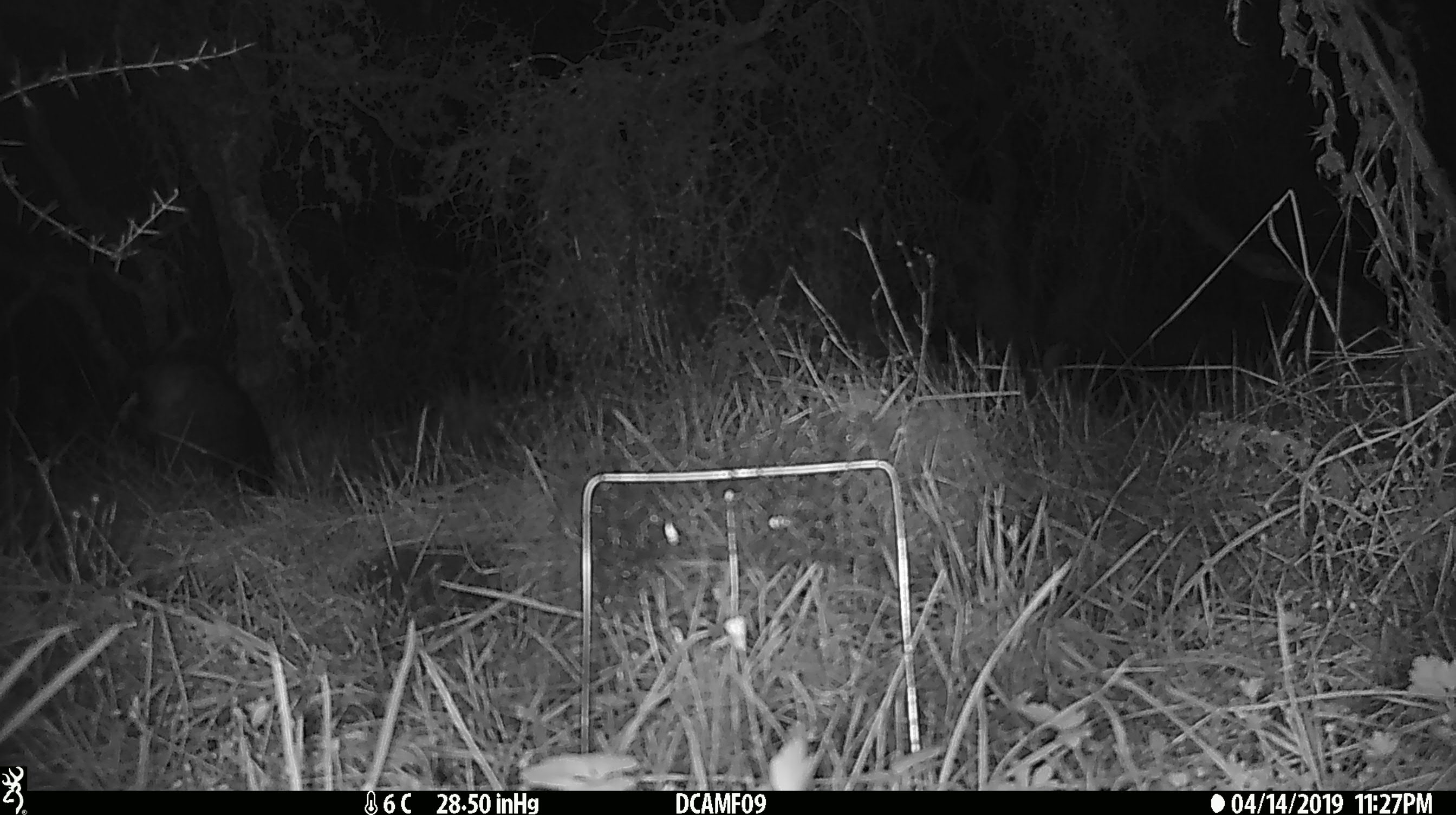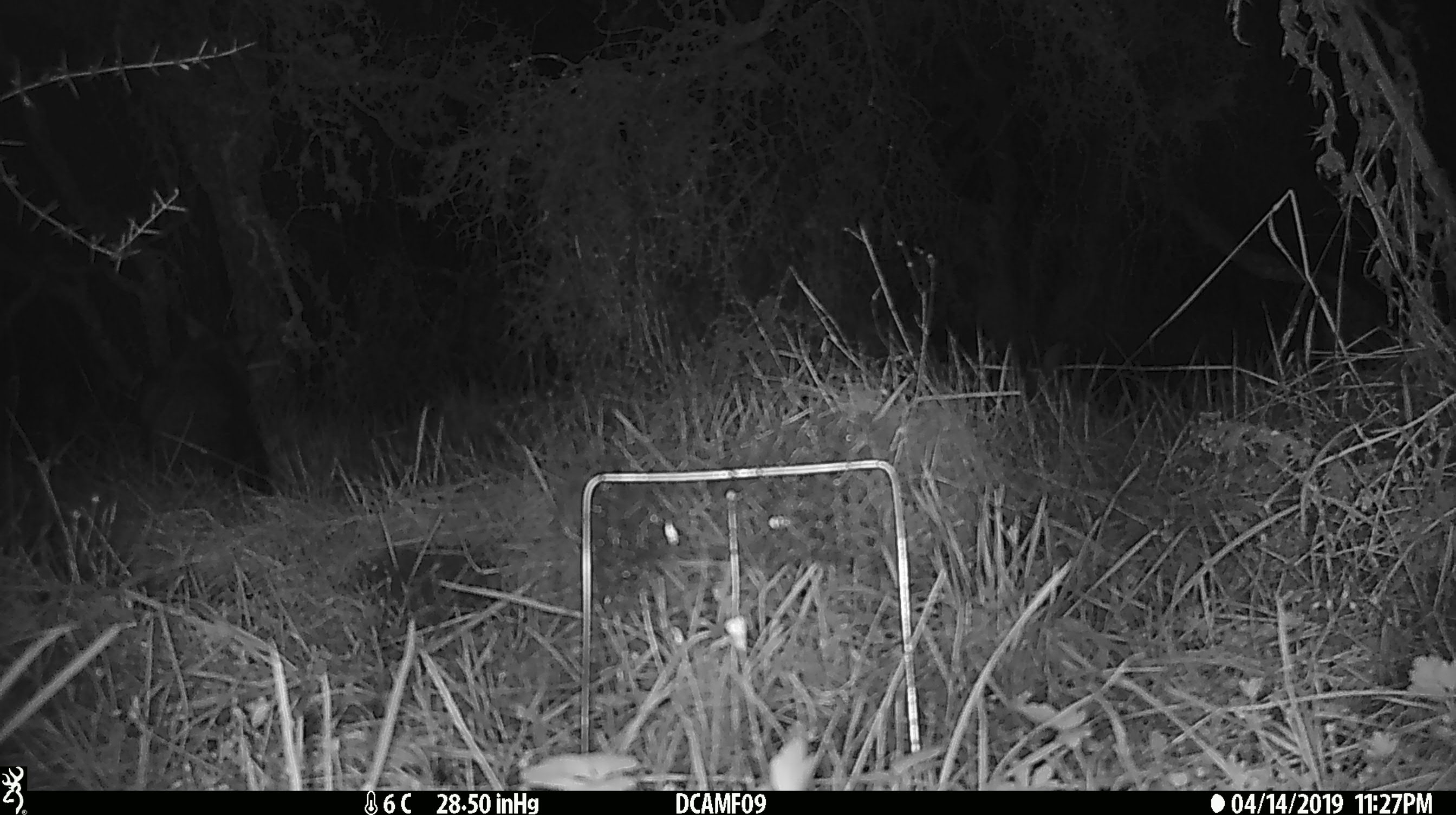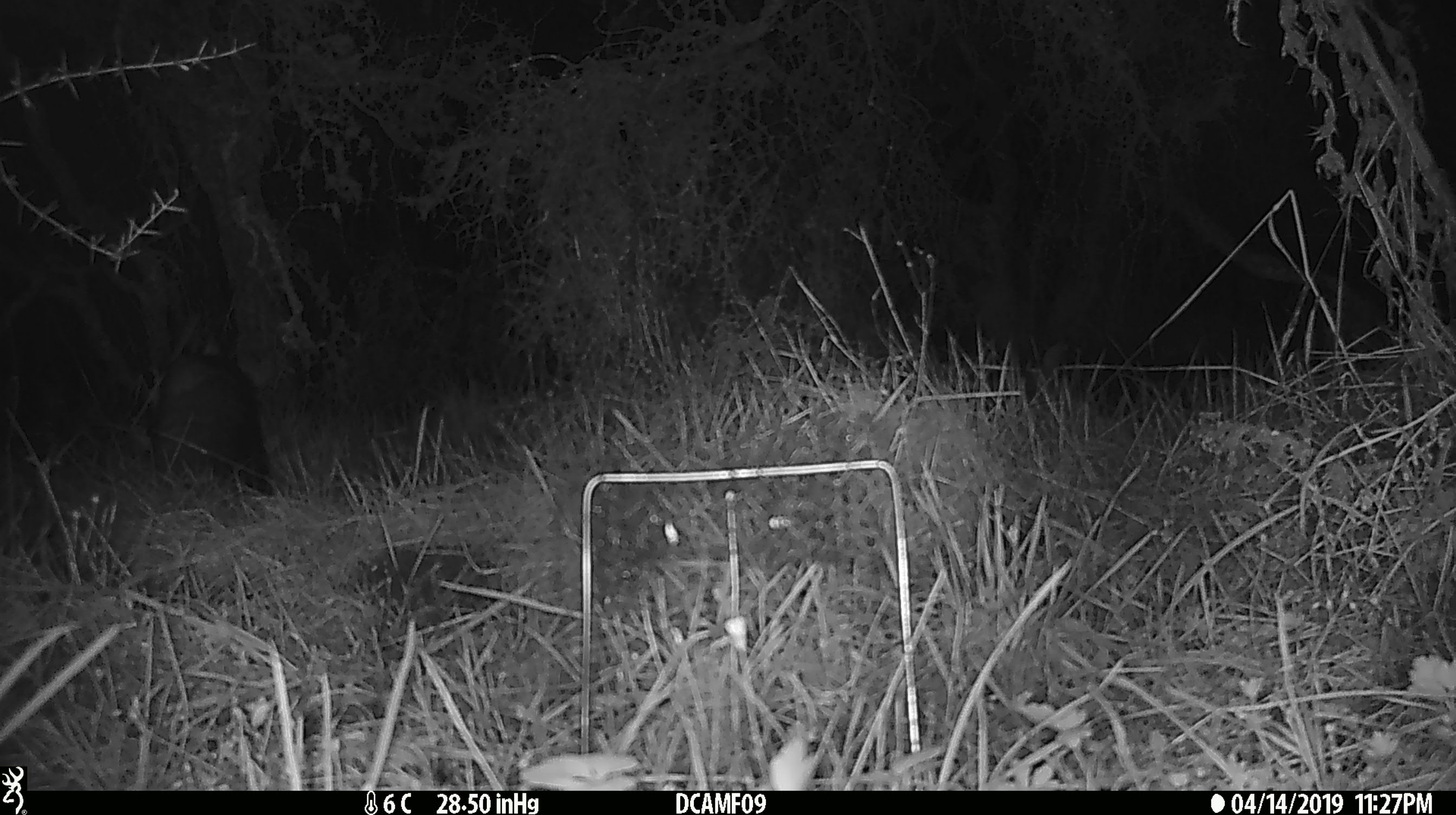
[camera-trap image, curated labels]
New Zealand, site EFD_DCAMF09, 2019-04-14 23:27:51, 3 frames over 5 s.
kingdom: Animalia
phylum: Chordata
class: Mammalia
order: Diprotodontia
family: Phalangeridae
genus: Trichosurus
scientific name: Trichosurus vulpecula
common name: common brushtail possum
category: possum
Possum (common brushtail possum) (Trichosurus vulpecula).